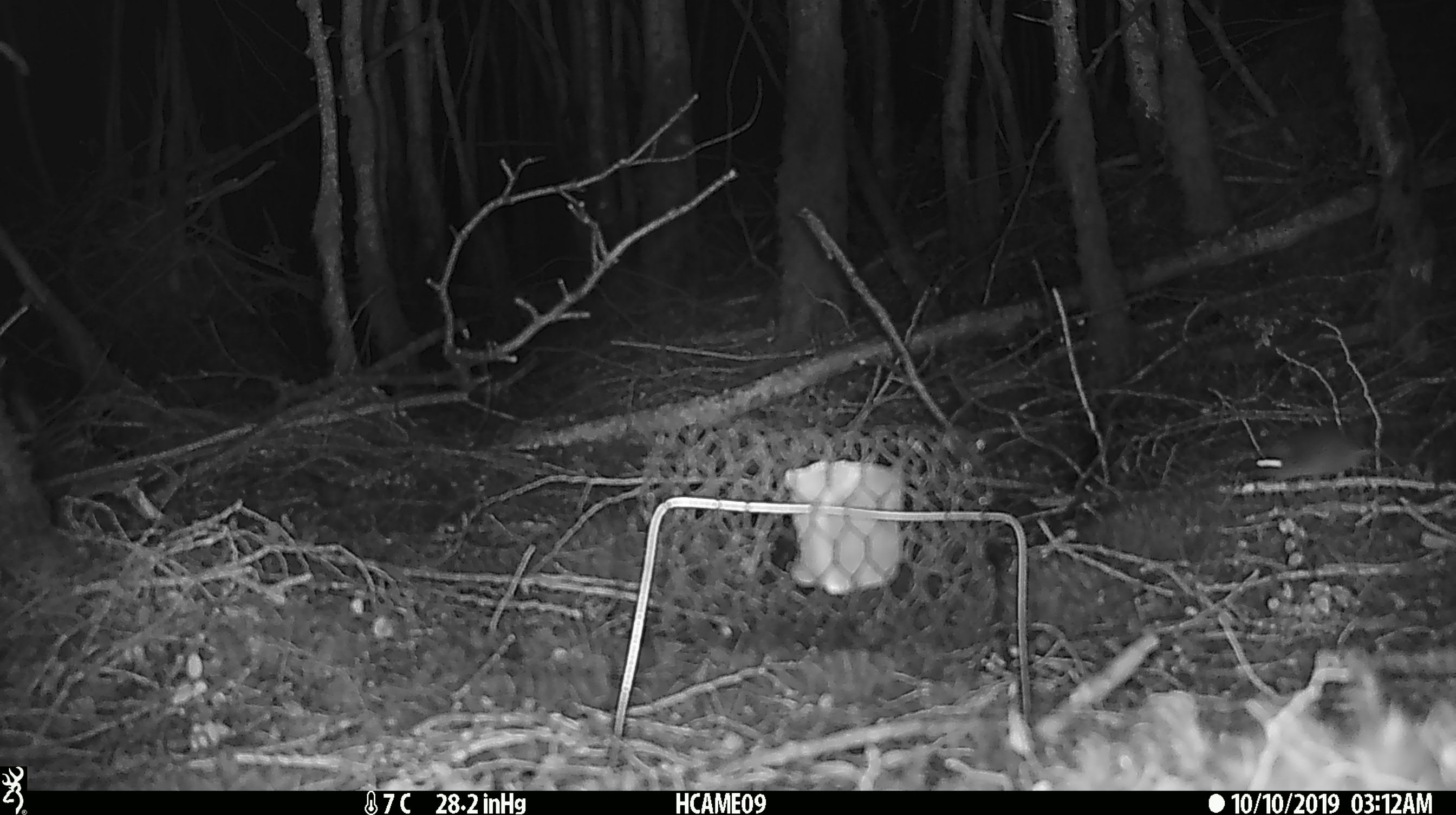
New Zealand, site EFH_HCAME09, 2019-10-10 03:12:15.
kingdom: Animalia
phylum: Chordata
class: Mammalia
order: Rodentia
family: Muridae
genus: Mus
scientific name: Mus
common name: mouse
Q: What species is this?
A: Mouse (Mus).